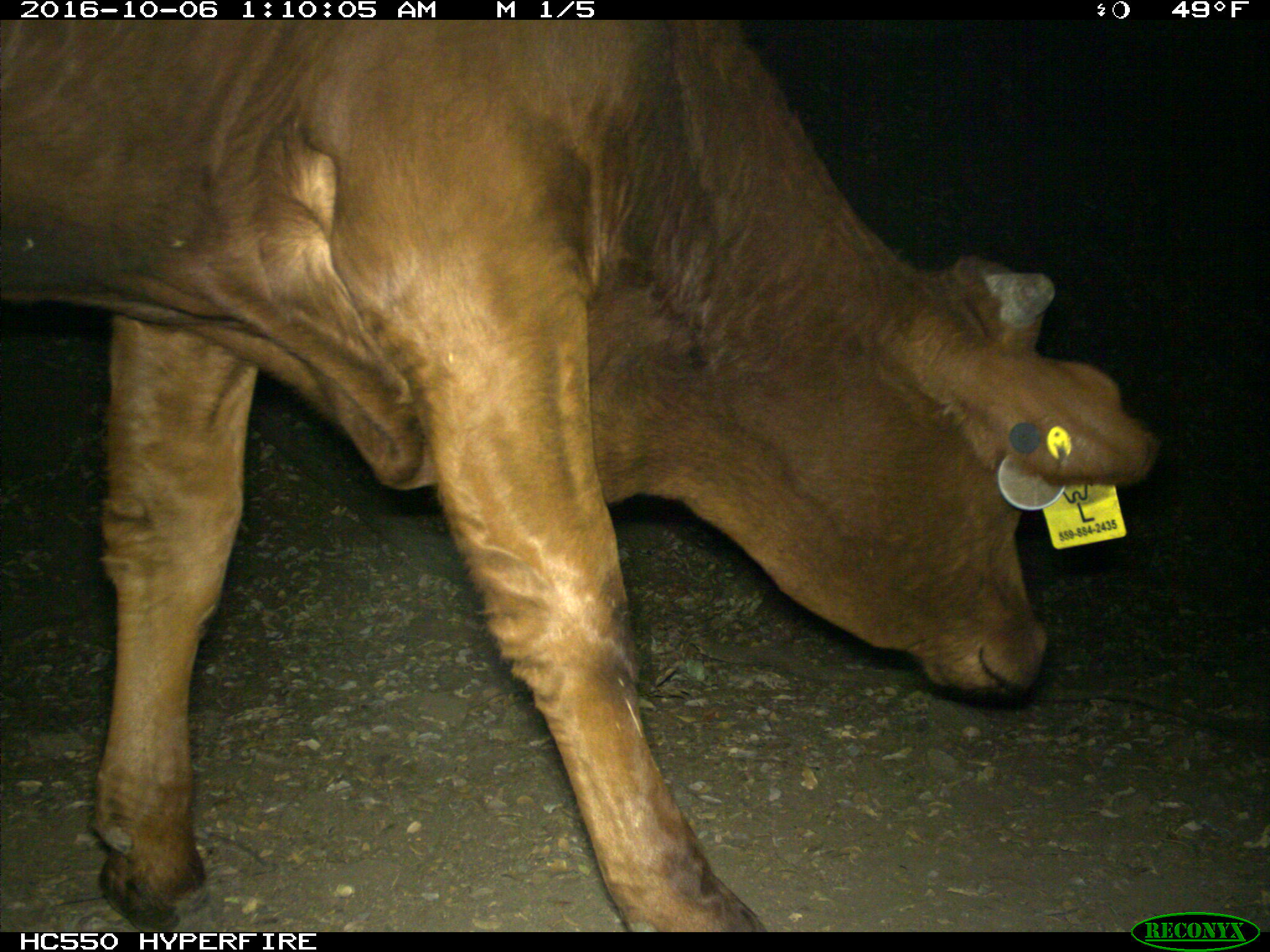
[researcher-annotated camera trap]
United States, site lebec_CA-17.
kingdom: Animalia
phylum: Chordata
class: Mammalia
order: Artiodactyla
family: Bovidae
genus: Bos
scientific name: Bos taurus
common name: domestic cow